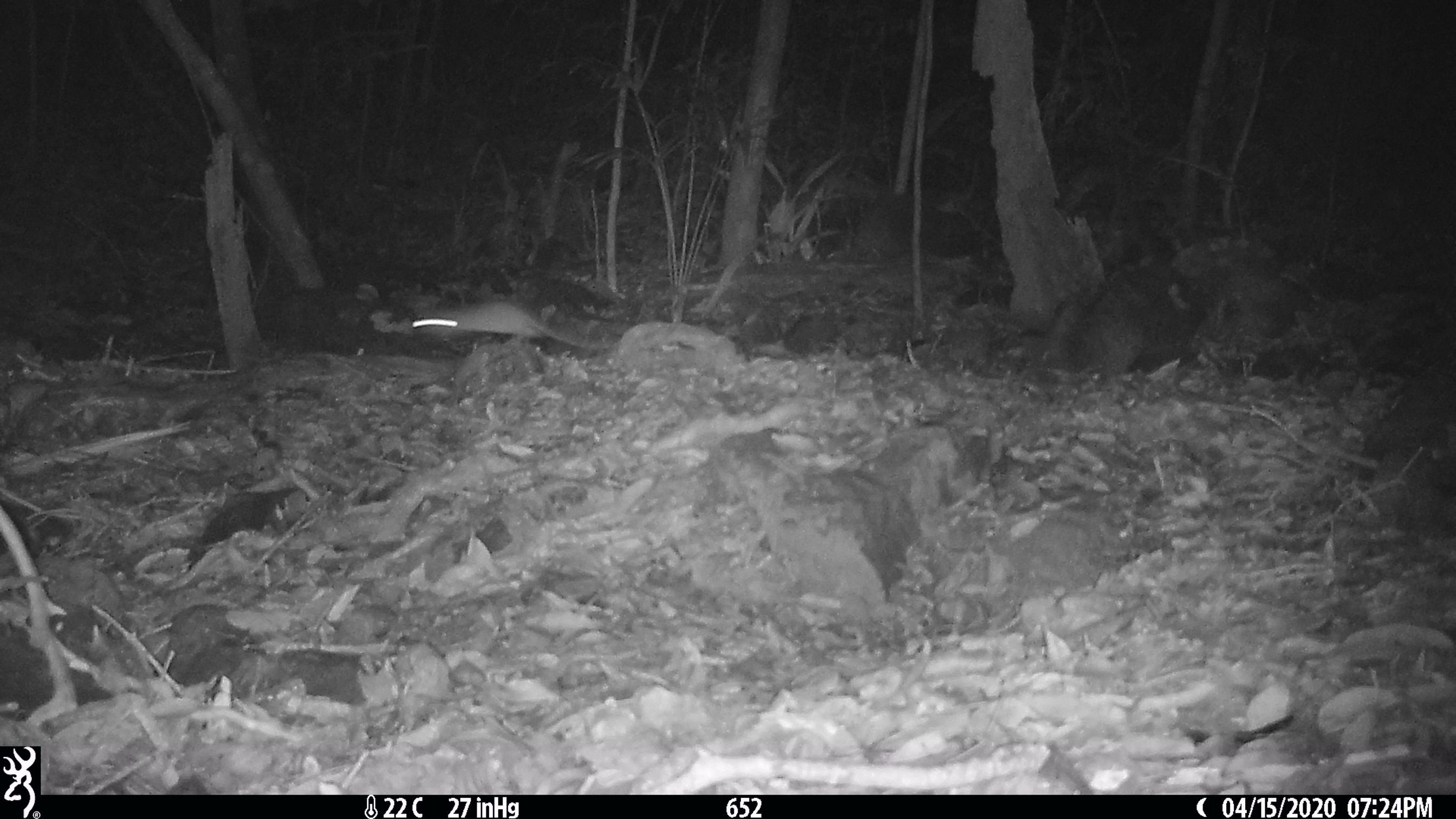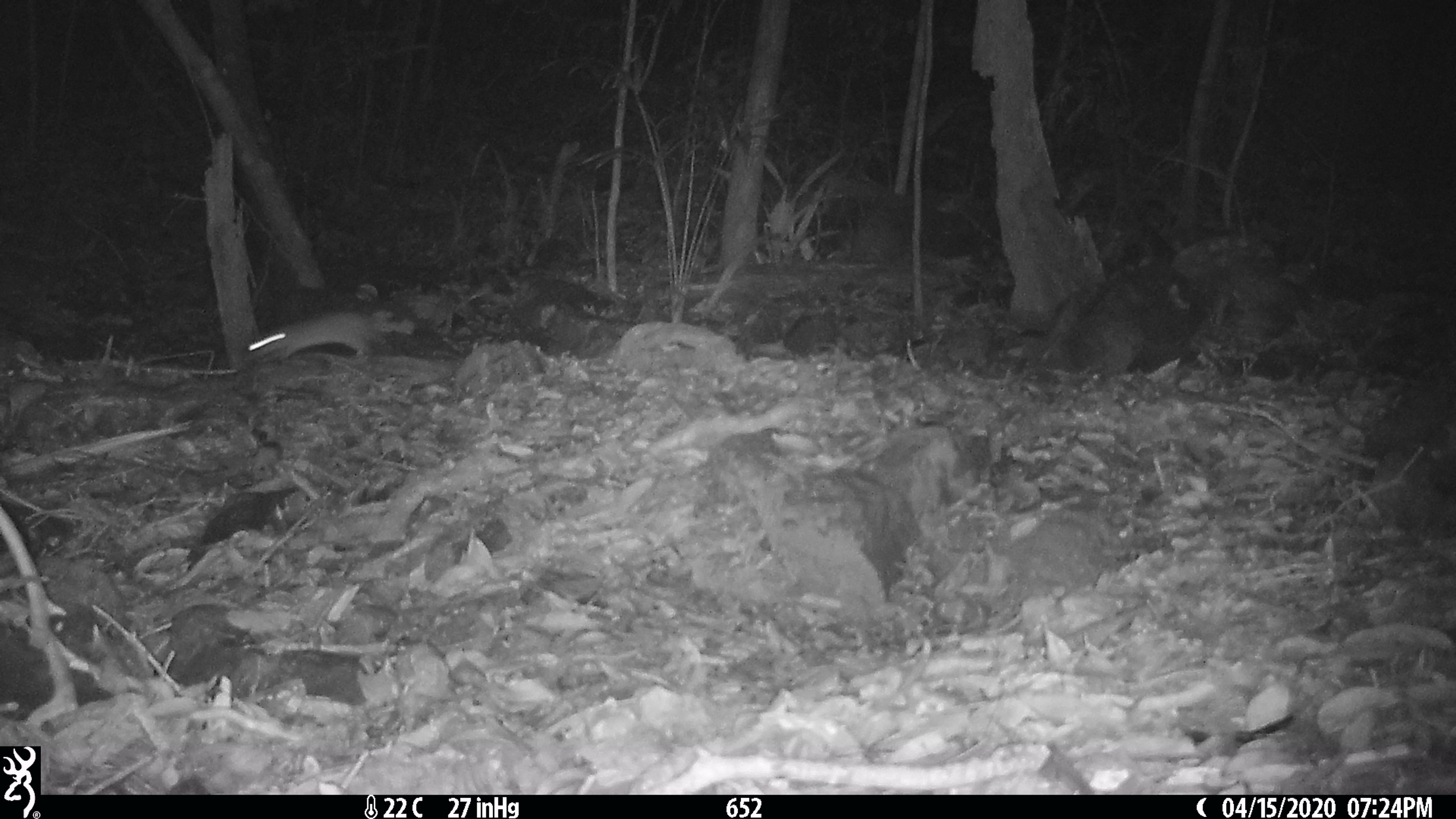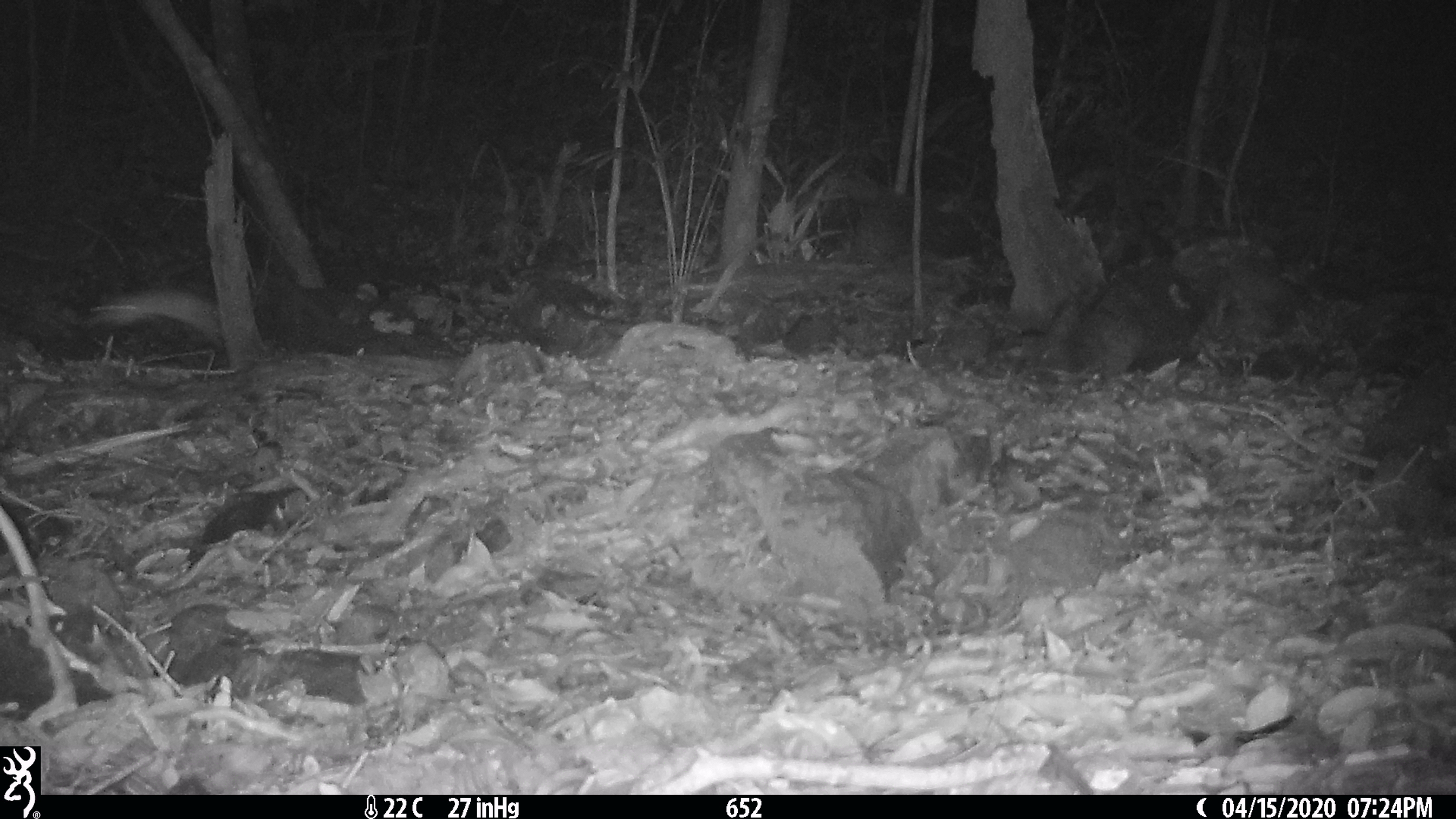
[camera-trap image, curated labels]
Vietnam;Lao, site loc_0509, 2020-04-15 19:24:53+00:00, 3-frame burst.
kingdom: Animalia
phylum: Chordata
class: Mammalia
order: Rodentia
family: Muridae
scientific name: Muridae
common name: old-world mice and rats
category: unidentified murid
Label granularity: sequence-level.